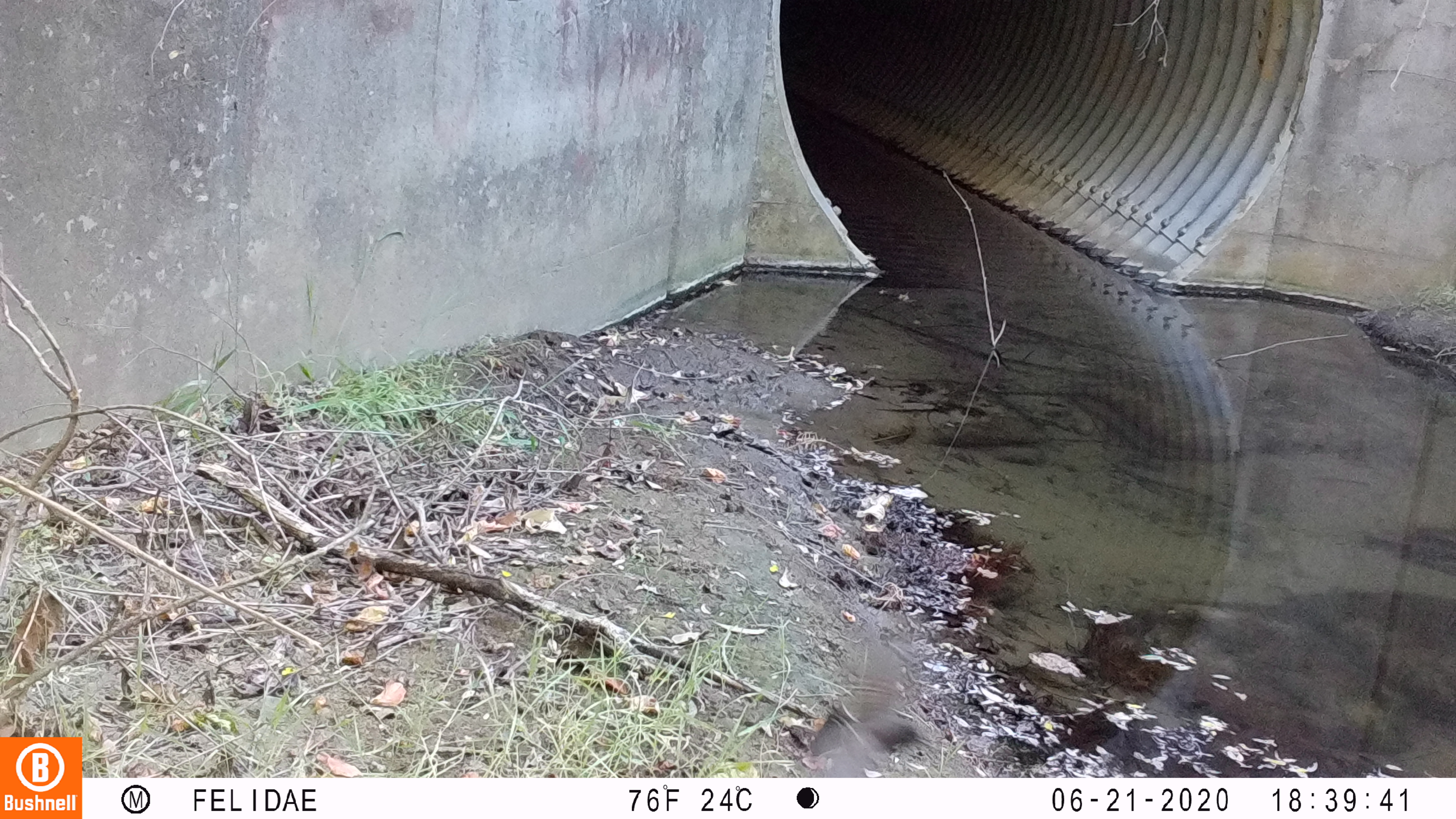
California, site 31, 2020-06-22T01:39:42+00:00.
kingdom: Animalia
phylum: Chordata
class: Aves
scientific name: Aves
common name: bird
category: unknown bird